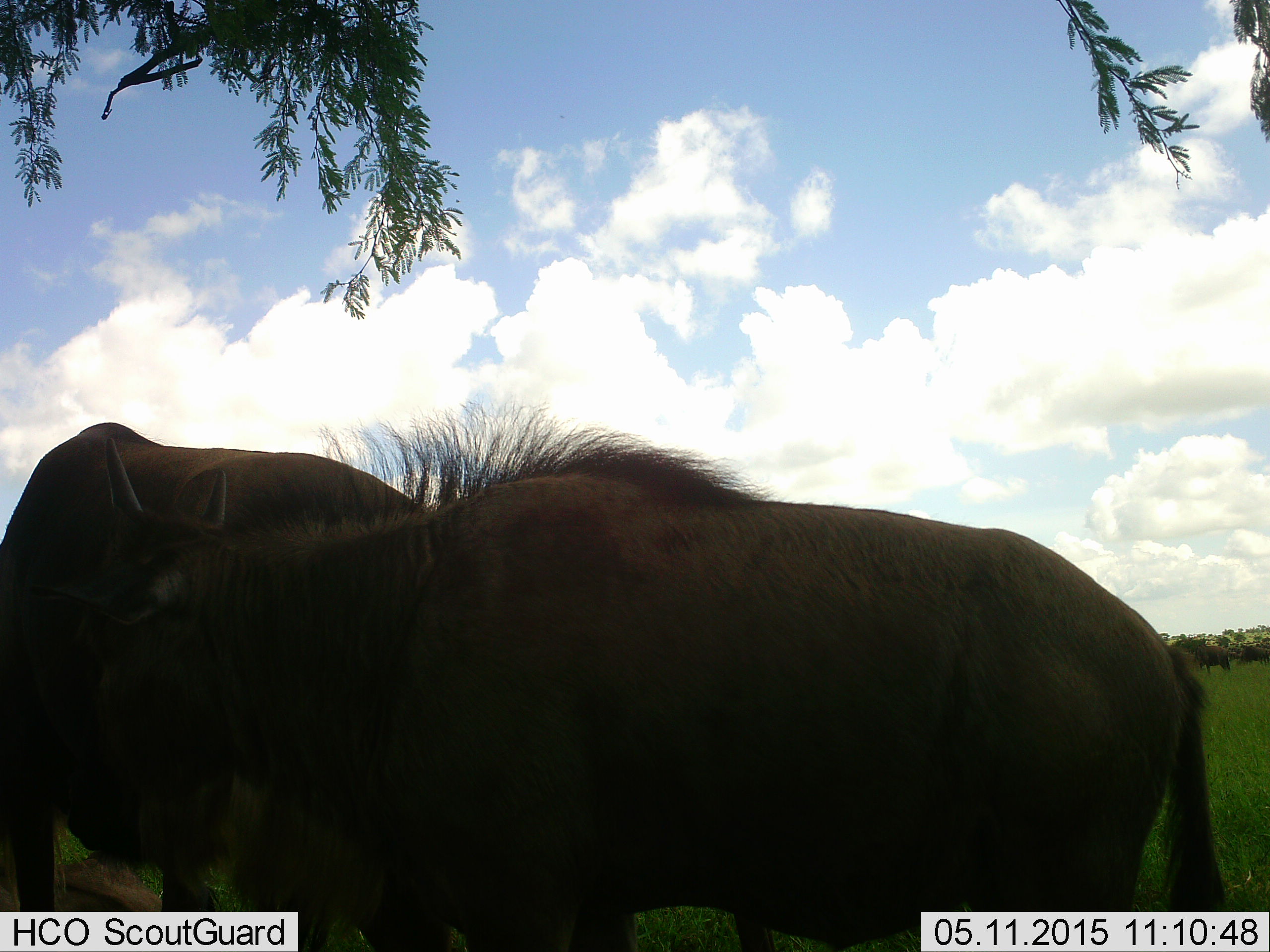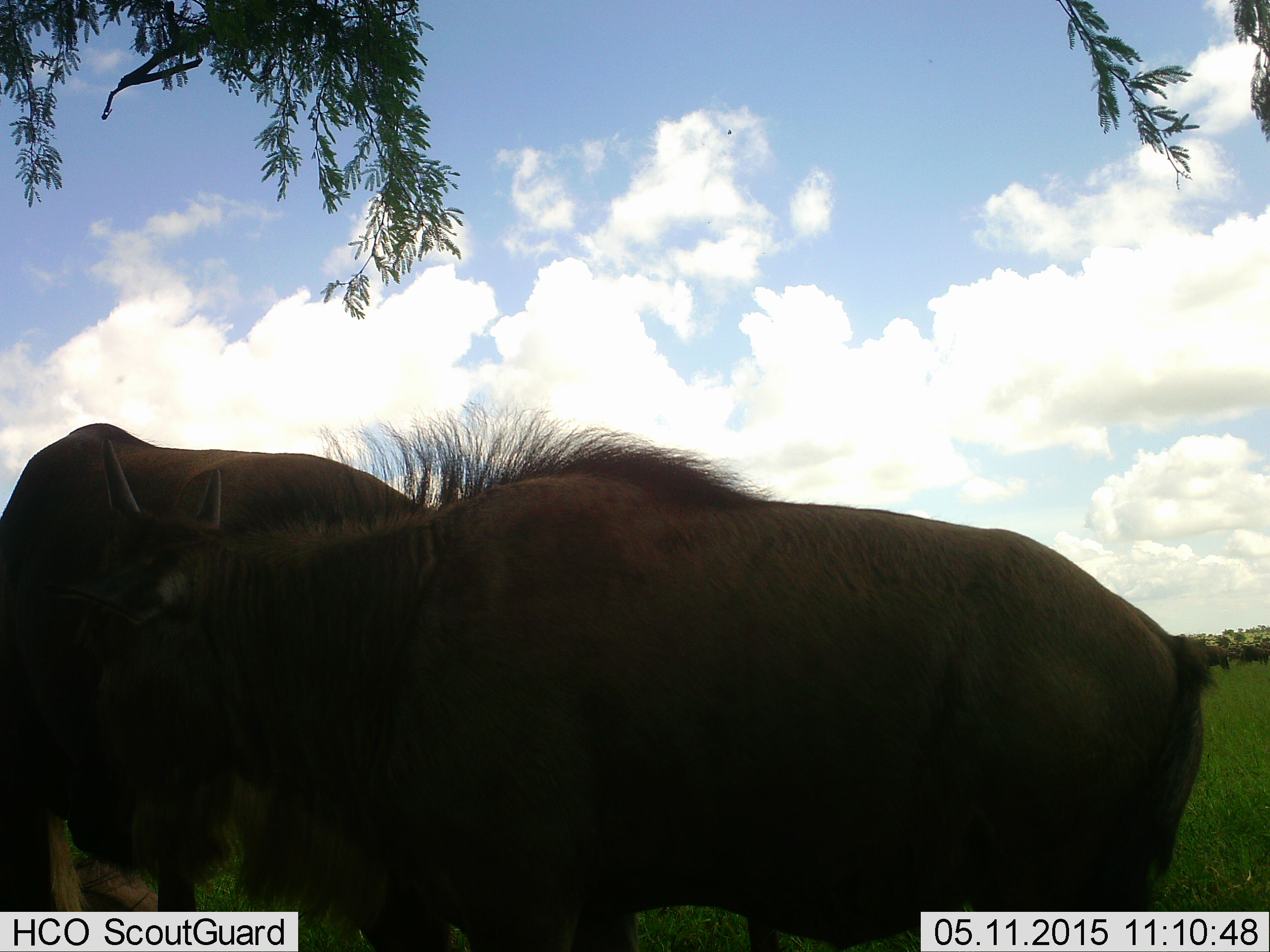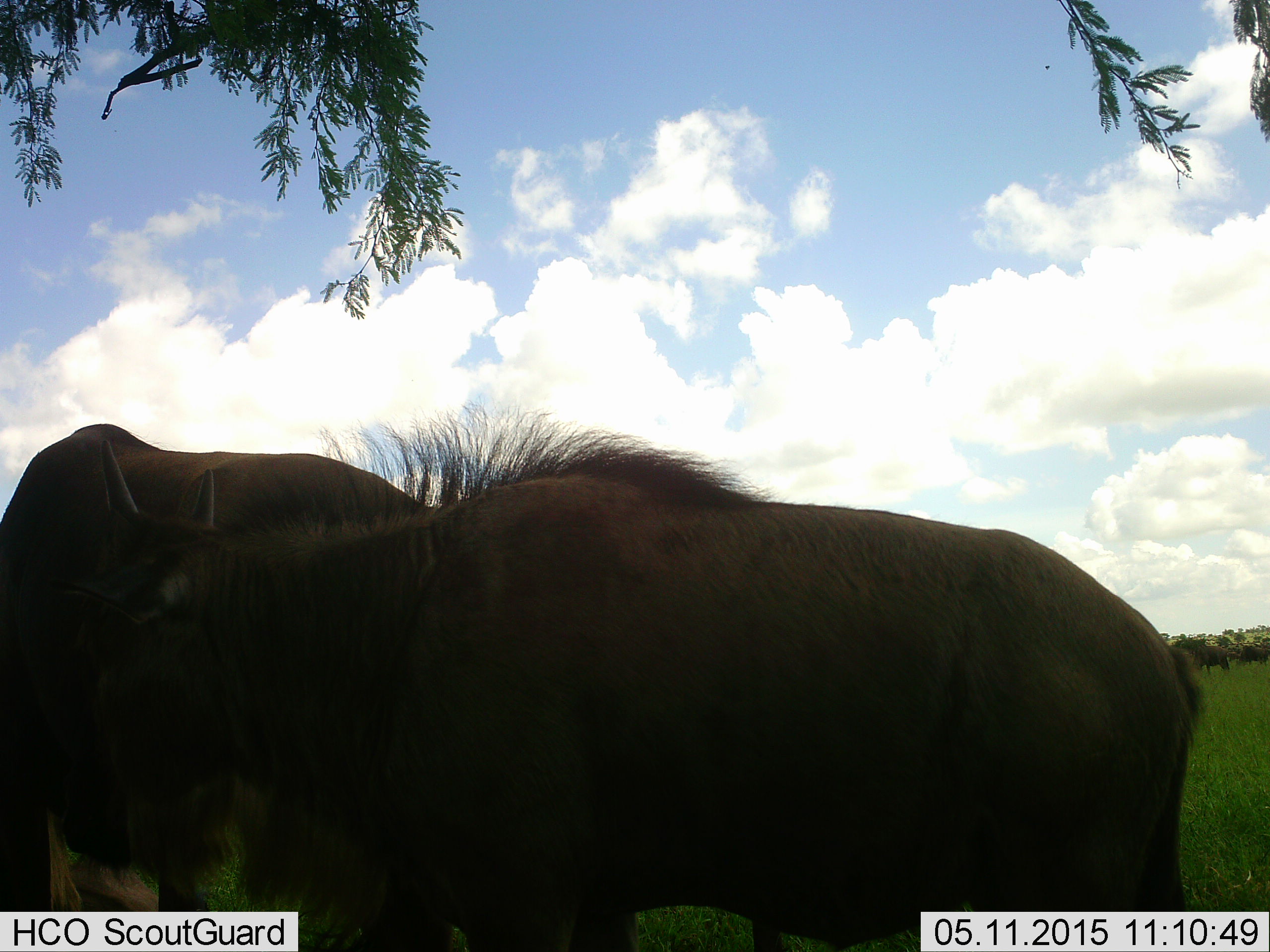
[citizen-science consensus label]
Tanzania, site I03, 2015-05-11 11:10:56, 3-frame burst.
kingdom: Animalia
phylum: Chordata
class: Mammalia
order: Artiodactyla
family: Bovidae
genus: Connochaetes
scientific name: Connochaetes taurinus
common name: blue wildebeest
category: wildebeest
Wildebeest (blue wildebeest) (Connochaetes taurinus), count 5. Behavior (volunteer vote fractions): standing 80%, resting 30%, moving 0%, interacting 10%. Young present (vote fraction): 20%. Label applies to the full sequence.